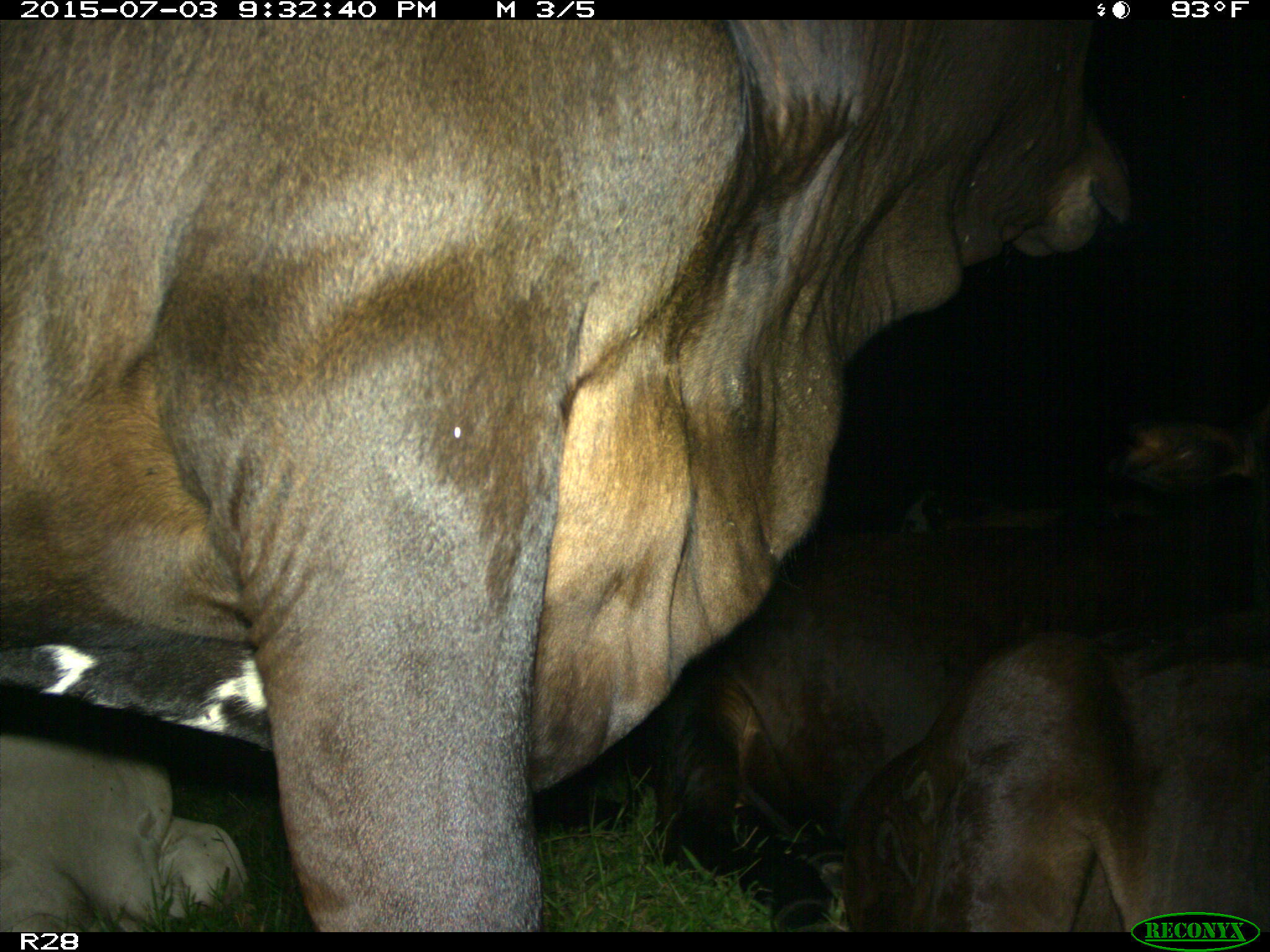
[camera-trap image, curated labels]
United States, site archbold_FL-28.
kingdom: Animalia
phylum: Chordata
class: Mammalia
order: Artiodactyla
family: Bovidae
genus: Bos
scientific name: Bos taurus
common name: domestic cow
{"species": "Bos taurus (domestic cow)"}